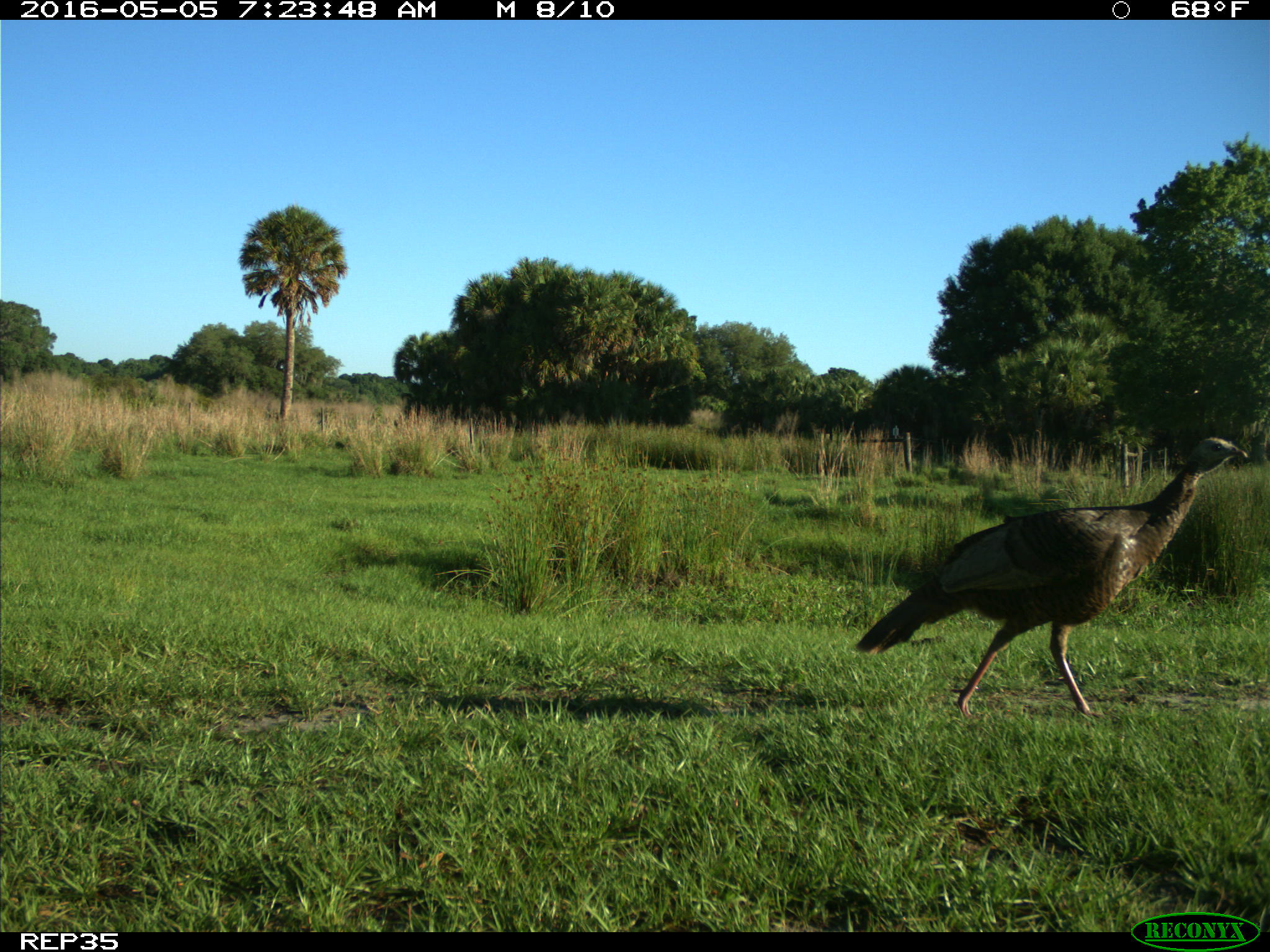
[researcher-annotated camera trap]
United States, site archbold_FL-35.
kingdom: Animalia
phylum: Chordata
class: Aves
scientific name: Aves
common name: birds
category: unidentified bird